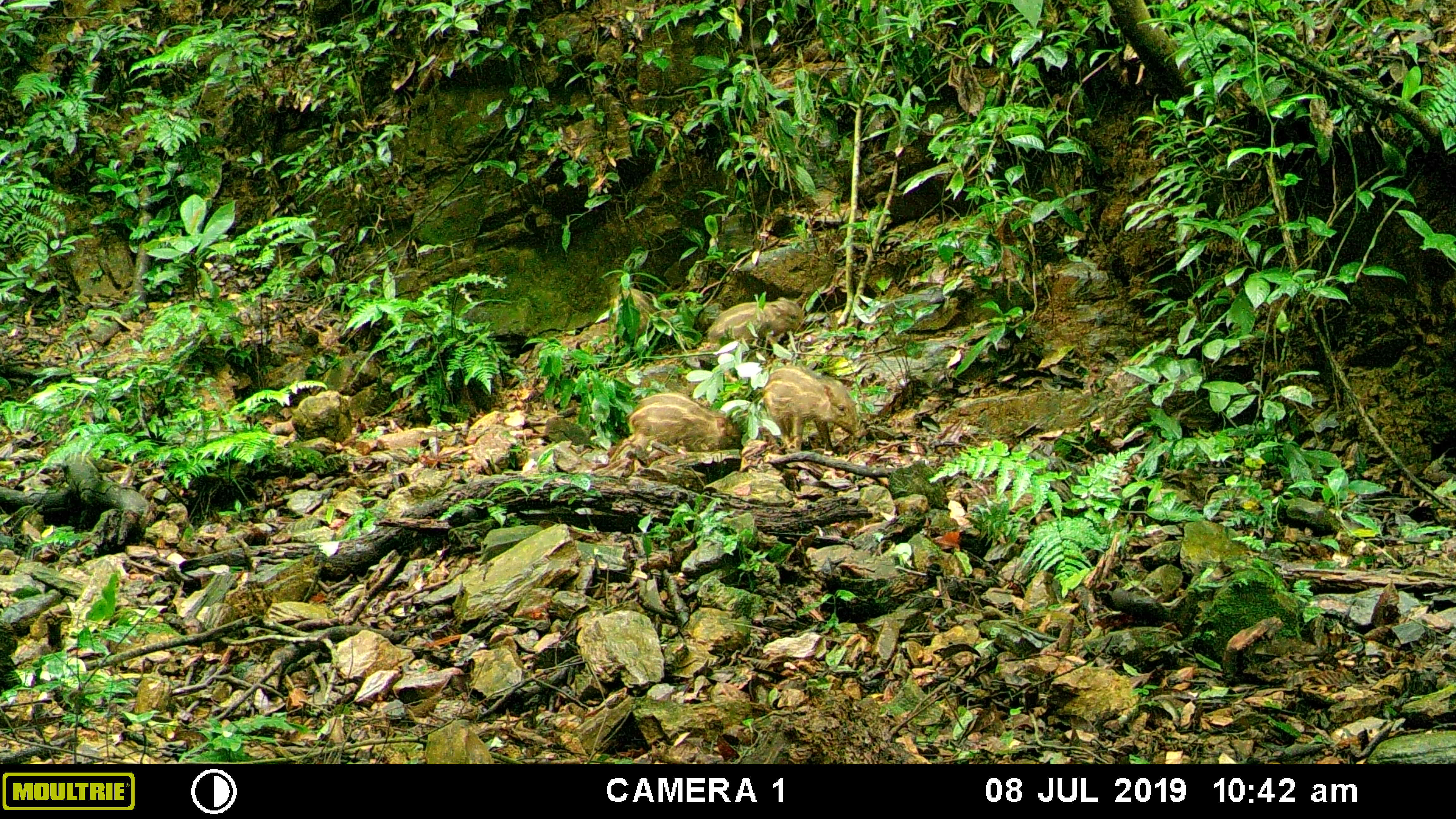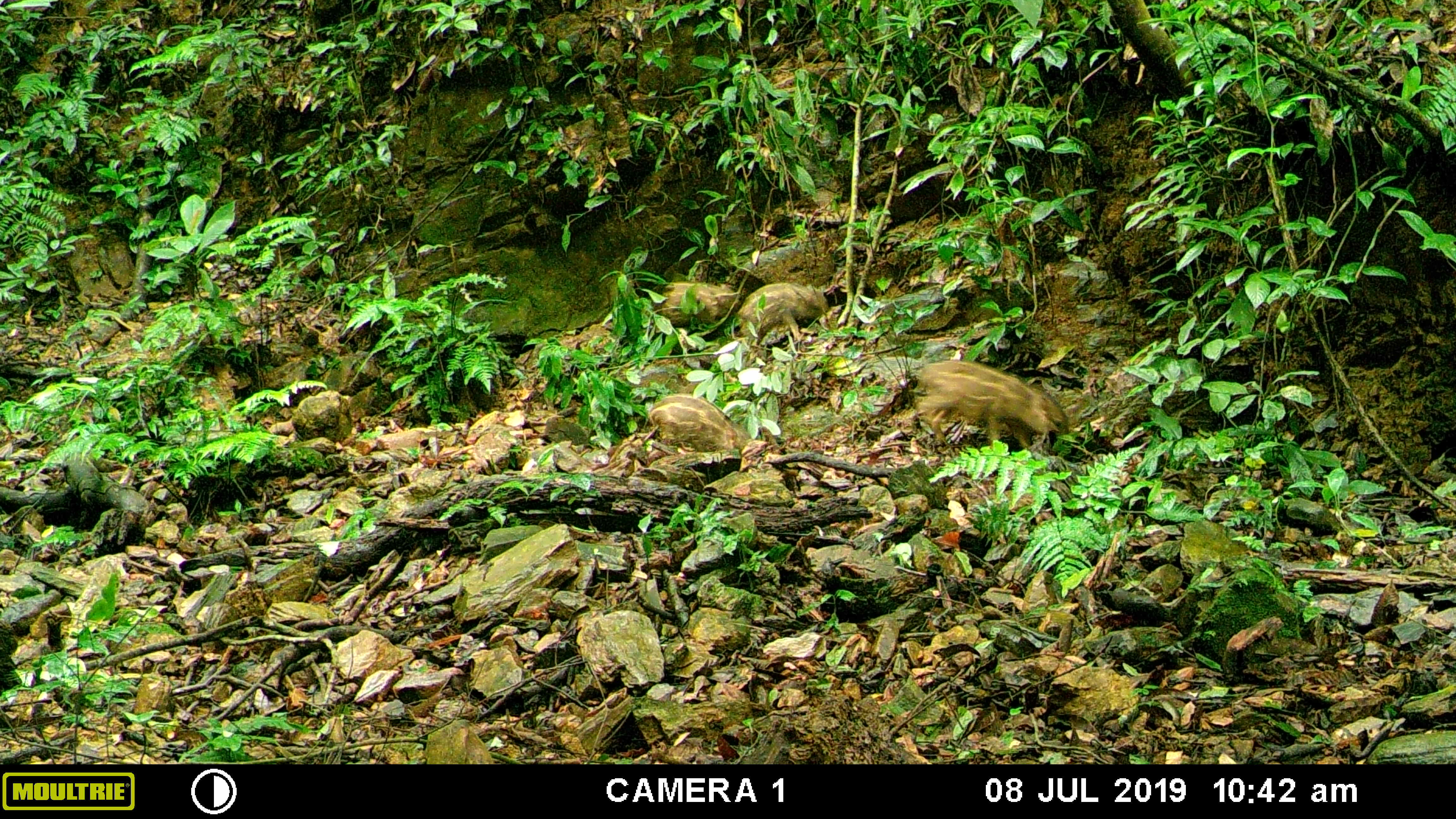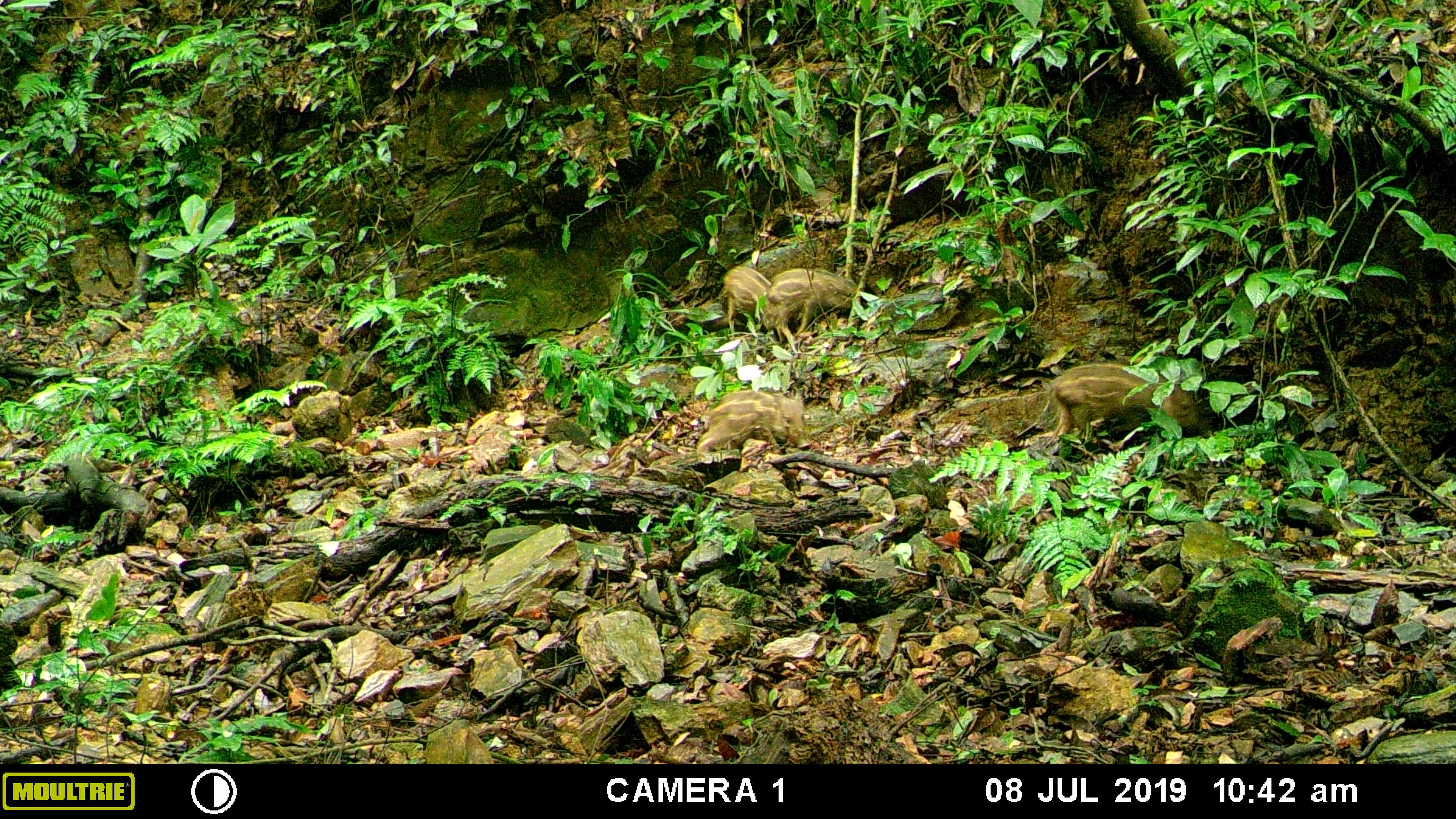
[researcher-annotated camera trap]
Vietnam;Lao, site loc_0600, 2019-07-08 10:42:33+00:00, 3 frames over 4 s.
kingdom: Animalia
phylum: Chordata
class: Mammalia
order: Artiodactyla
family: Suidae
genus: Sus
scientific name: Sus scrofa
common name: eurasian wild pig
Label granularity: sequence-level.